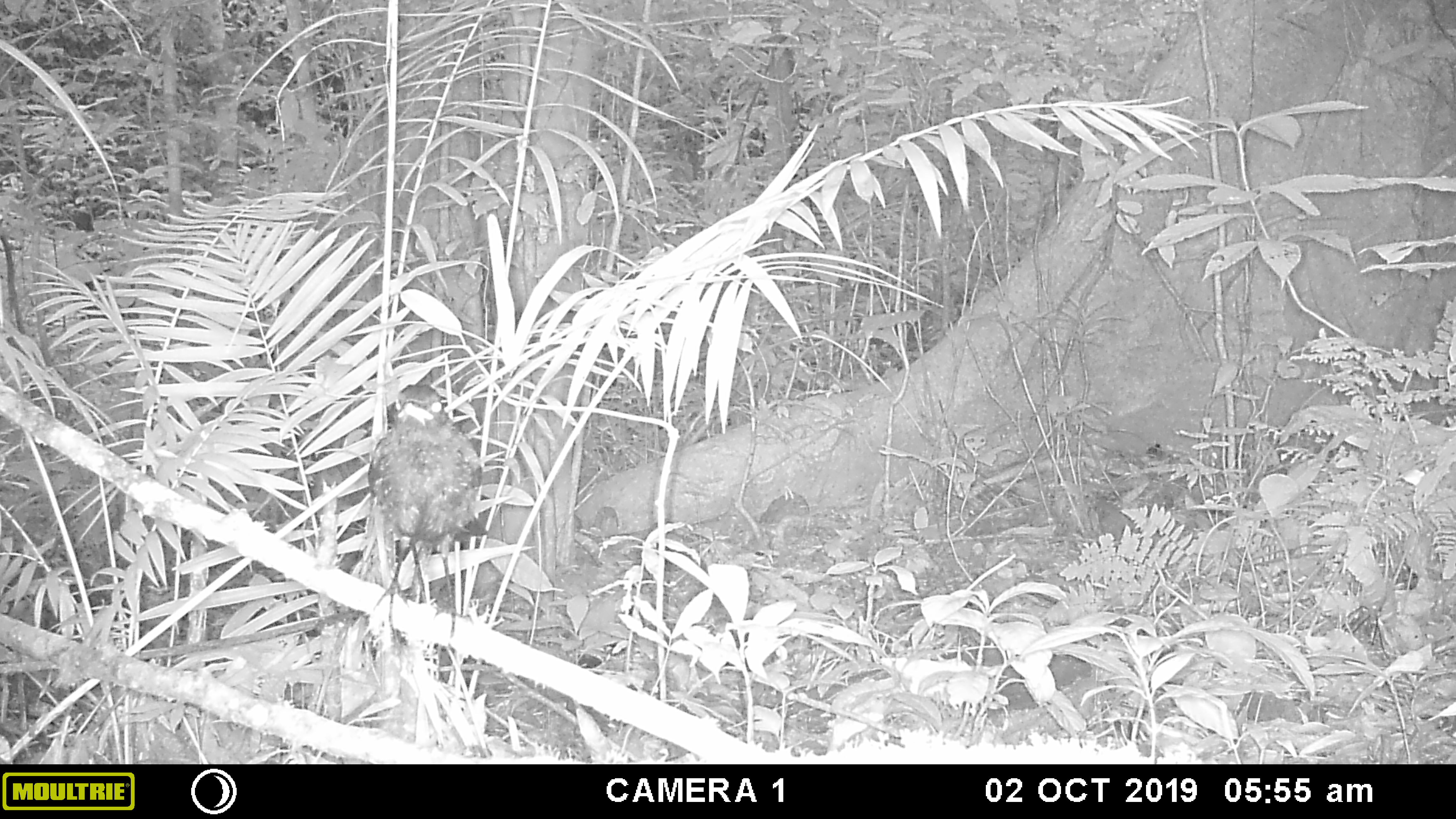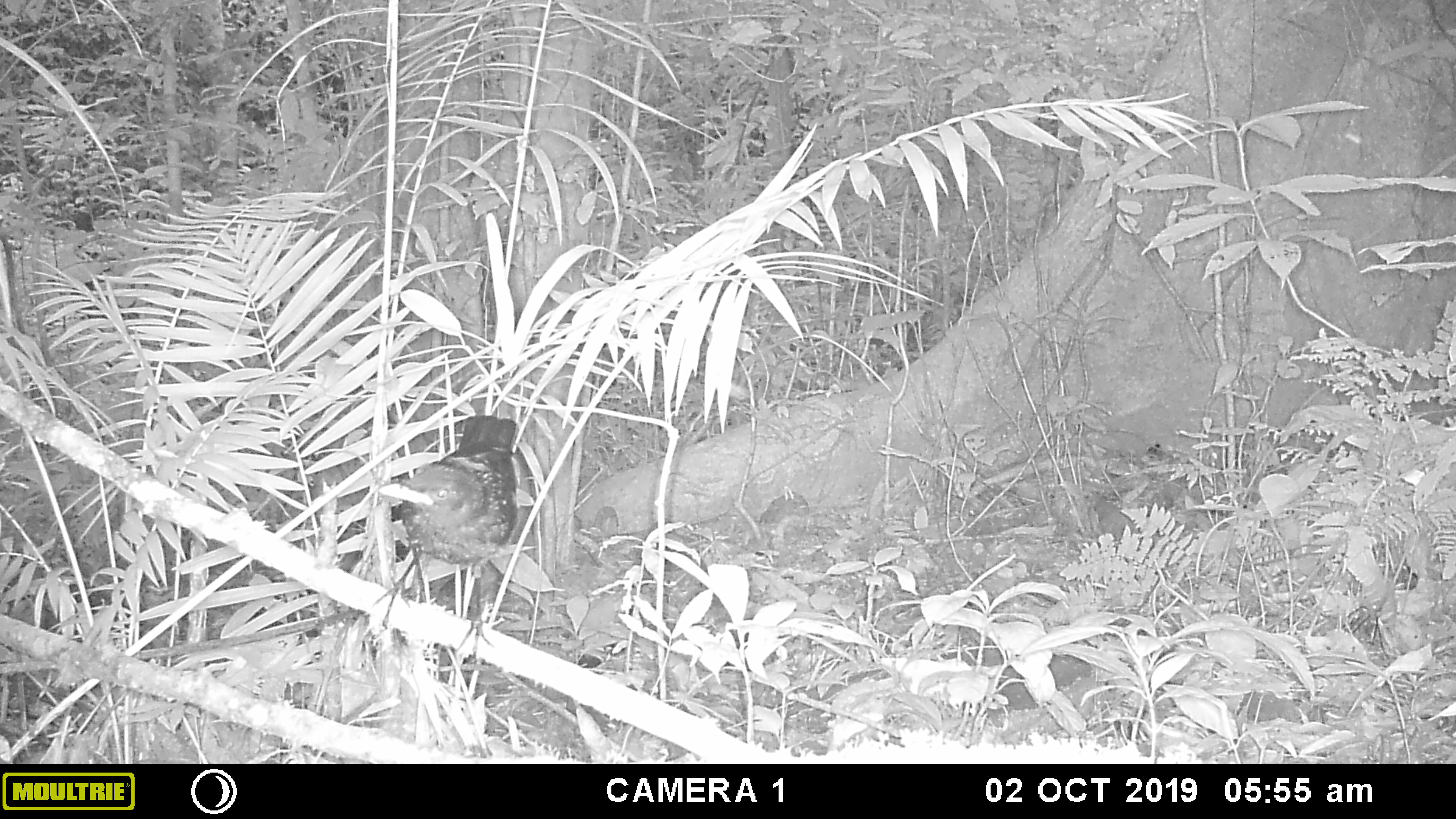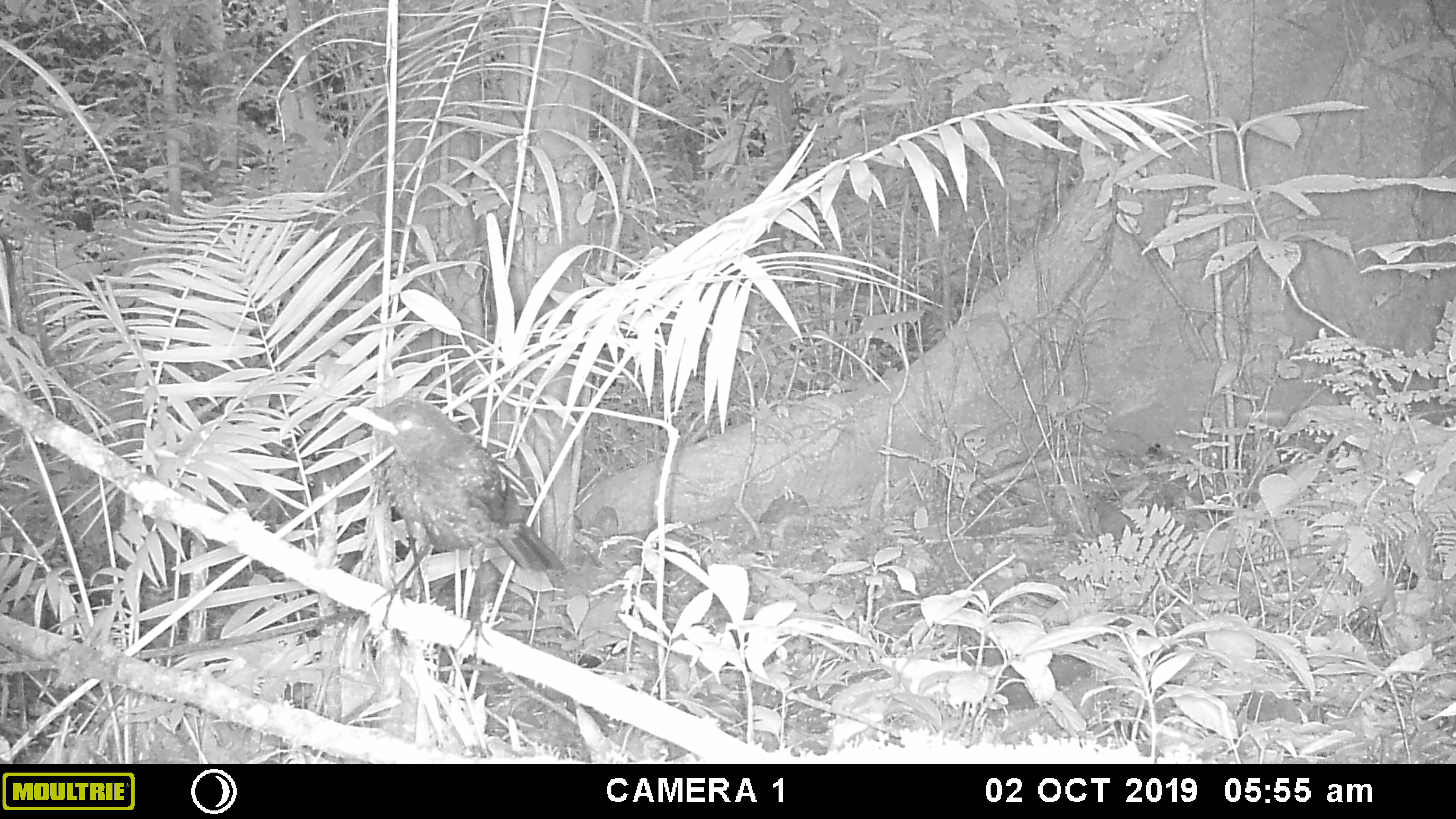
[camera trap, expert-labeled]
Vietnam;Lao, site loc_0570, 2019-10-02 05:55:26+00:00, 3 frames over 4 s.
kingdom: Animalia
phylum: Chordata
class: Aves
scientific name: Aves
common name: bird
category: unidentified bird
Unidentified bird (bird) (Aves). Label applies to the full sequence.